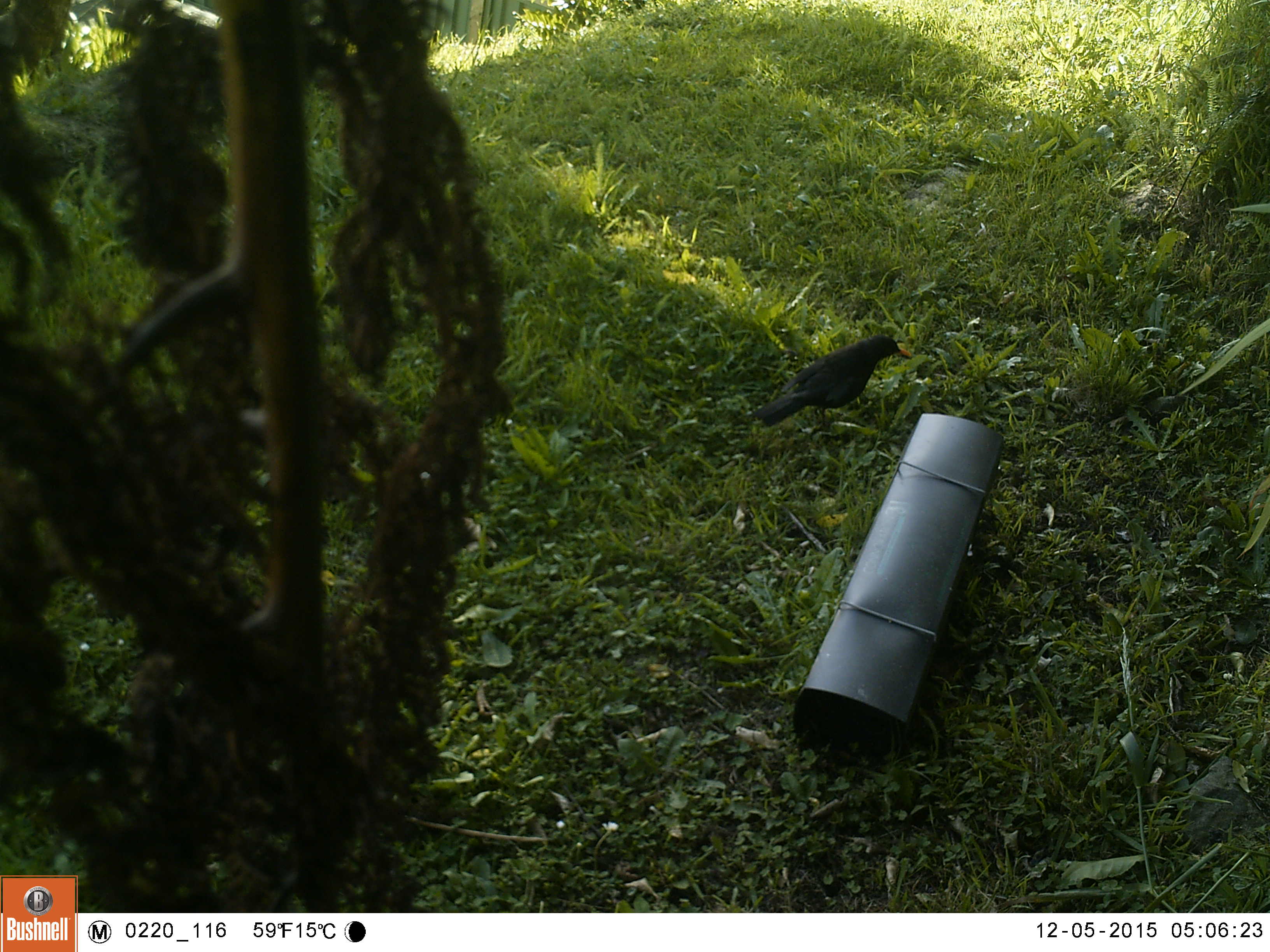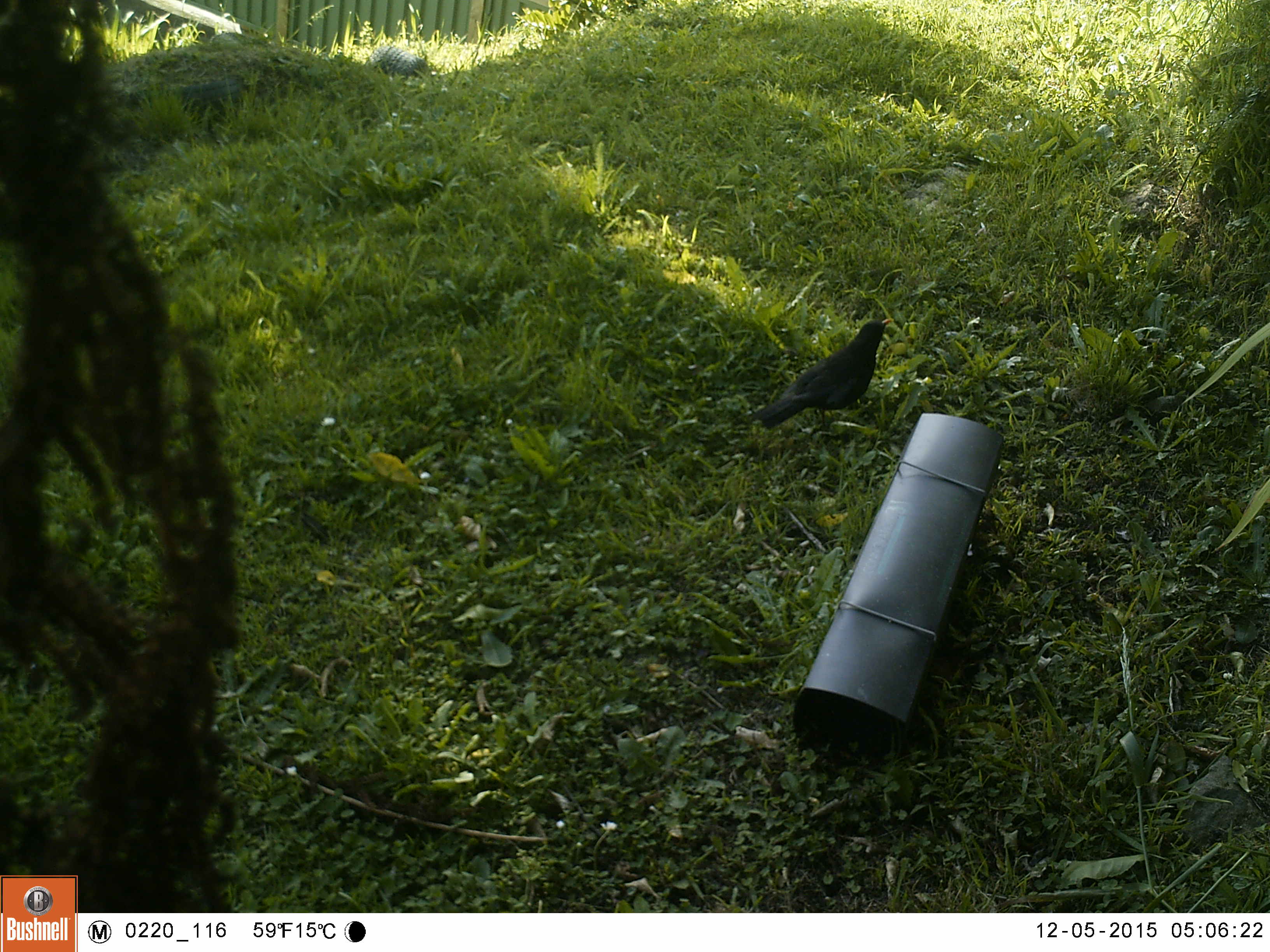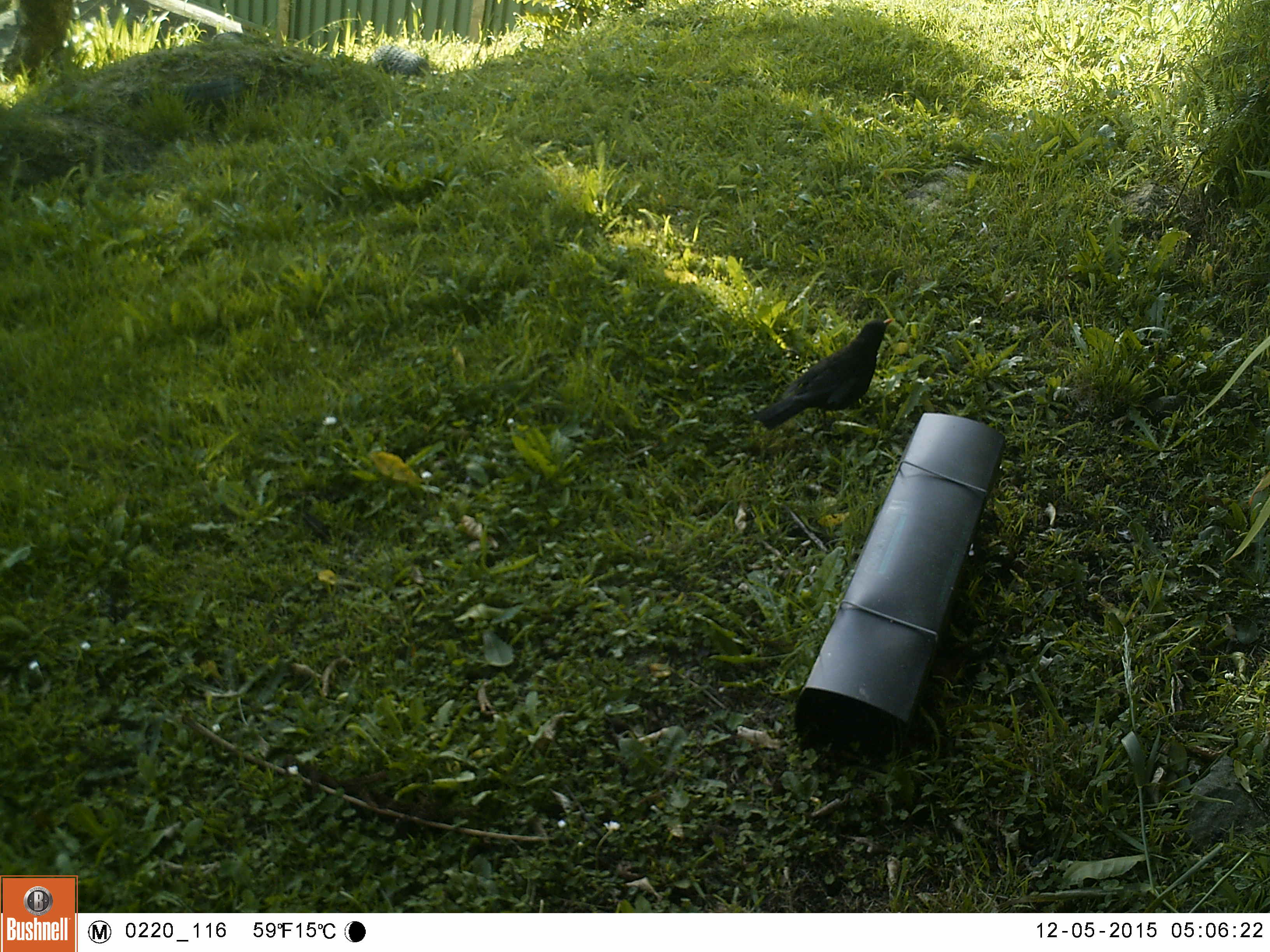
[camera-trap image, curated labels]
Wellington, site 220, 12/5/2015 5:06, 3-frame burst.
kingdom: Animalia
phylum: Chordata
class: Aves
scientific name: Aves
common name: bird